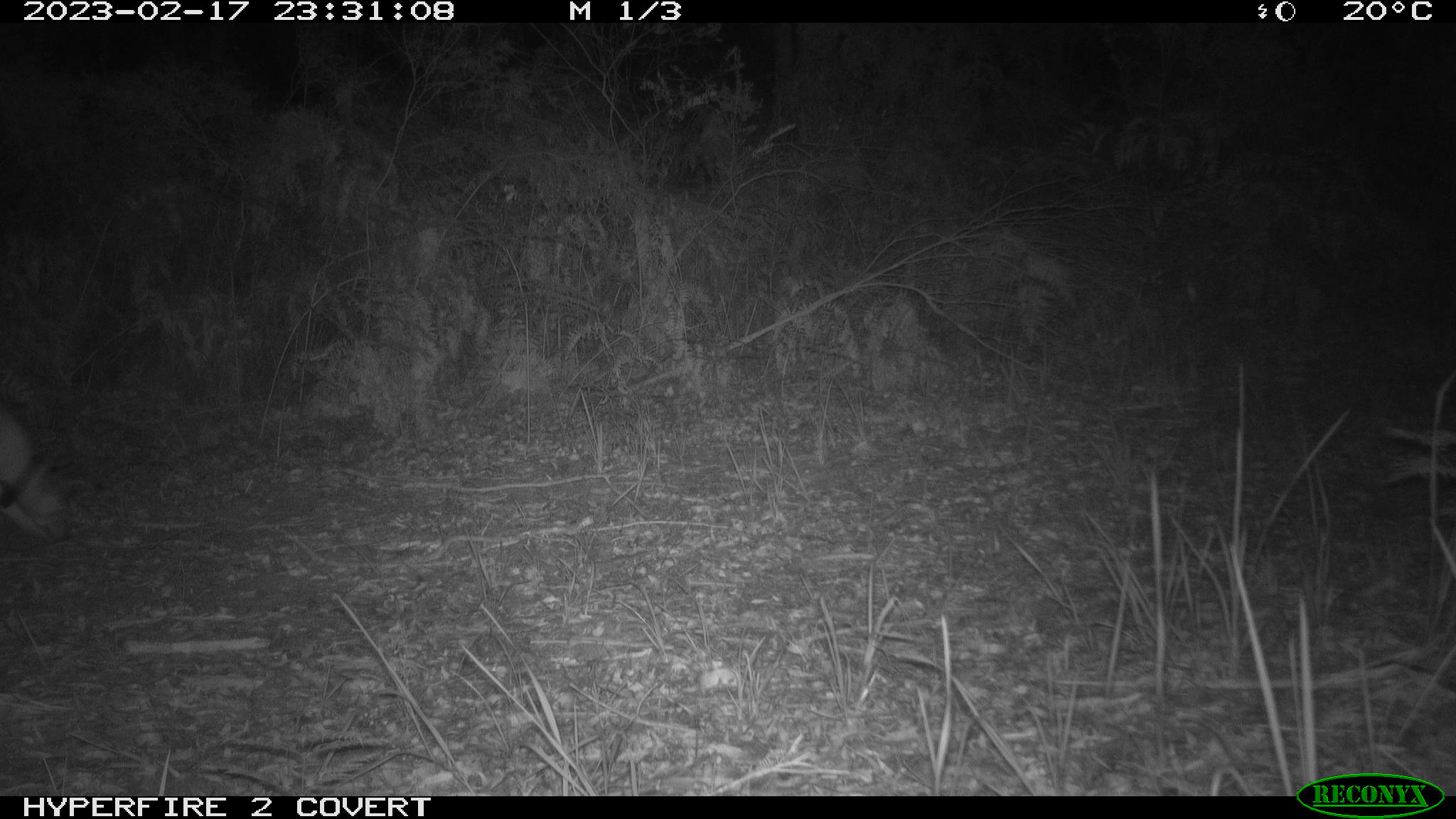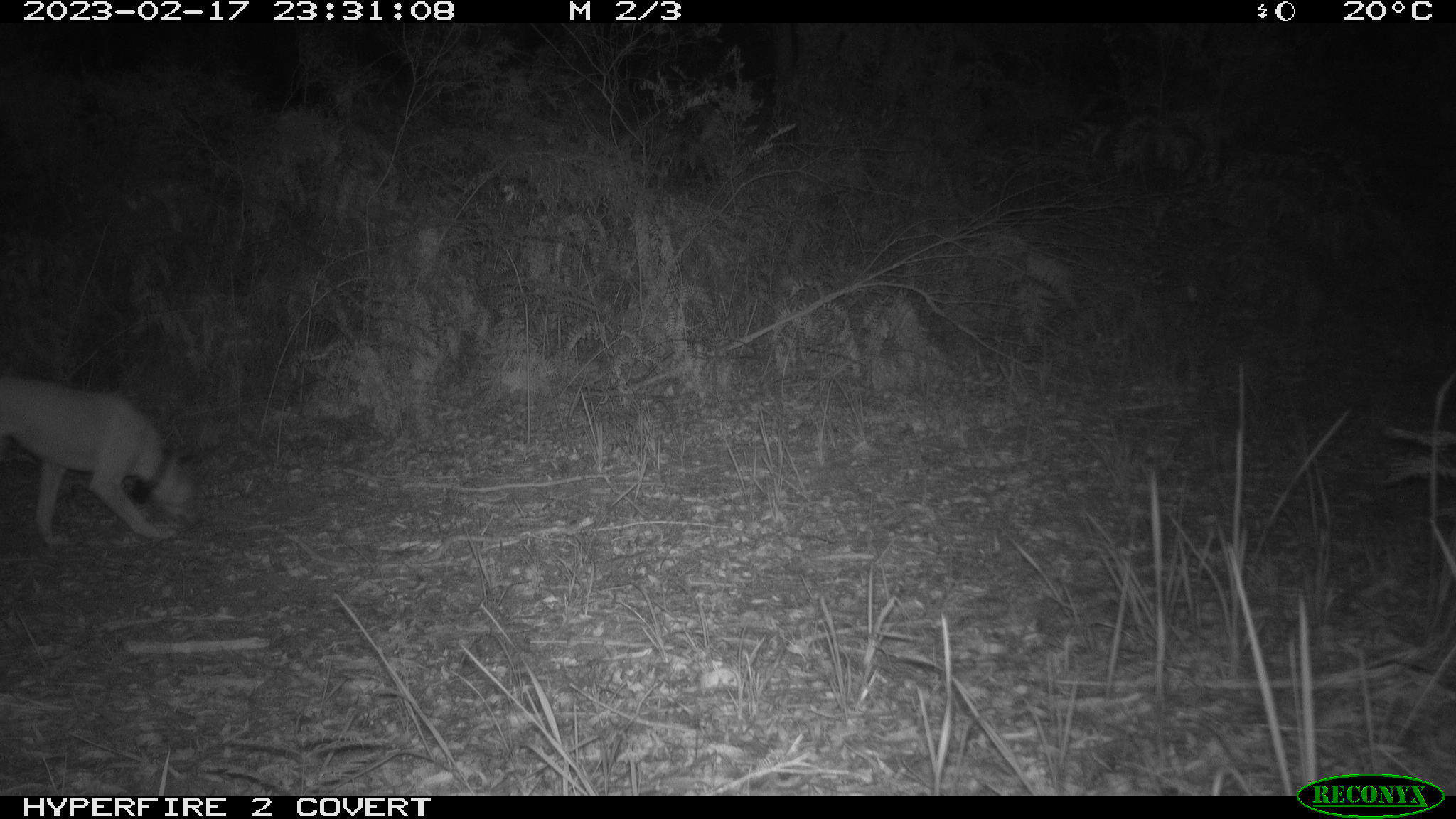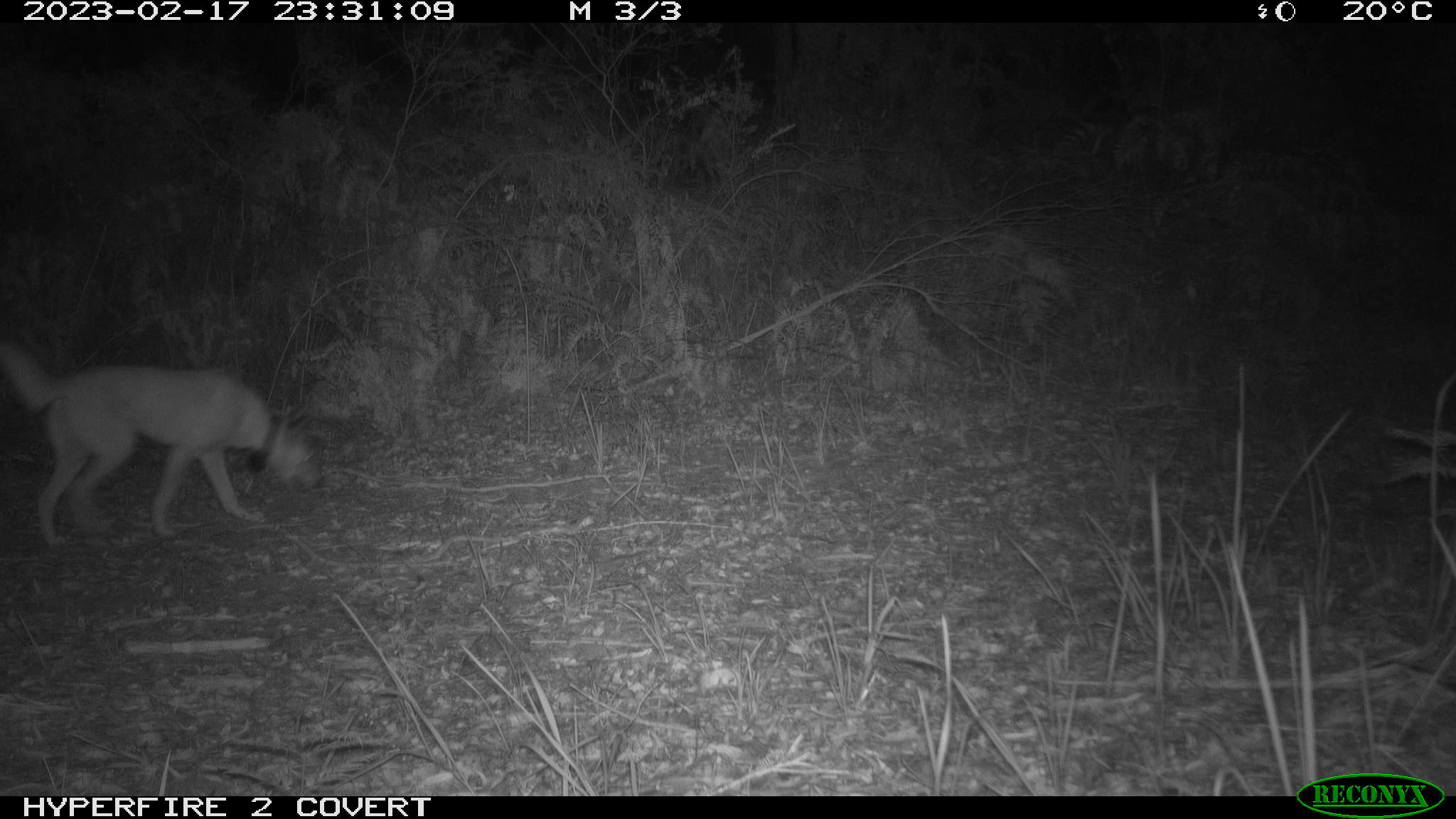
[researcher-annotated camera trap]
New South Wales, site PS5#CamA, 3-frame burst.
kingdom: Animalia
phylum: Chordata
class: Mammalia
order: Carnivora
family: Canidae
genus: Canis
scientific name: Canis familiaris dingo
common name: dingo